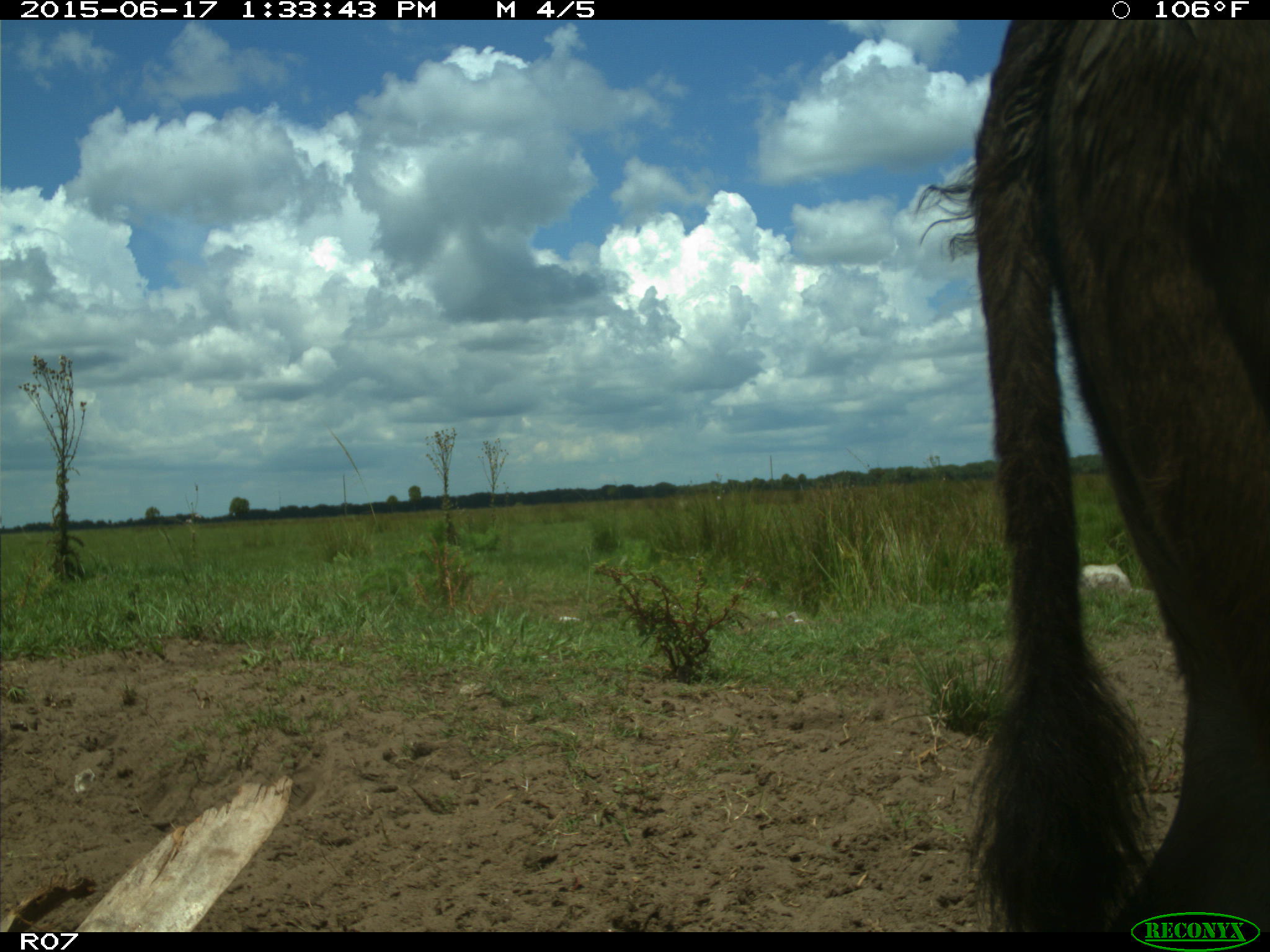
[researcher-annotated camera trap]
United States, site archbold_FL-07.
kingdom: Animalia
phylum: Chordata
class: Mammalia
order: Artiodactyla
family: Bovidae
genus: Bos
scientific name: Bos taurus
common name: domestic cow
Bos taurus (domestic cow).